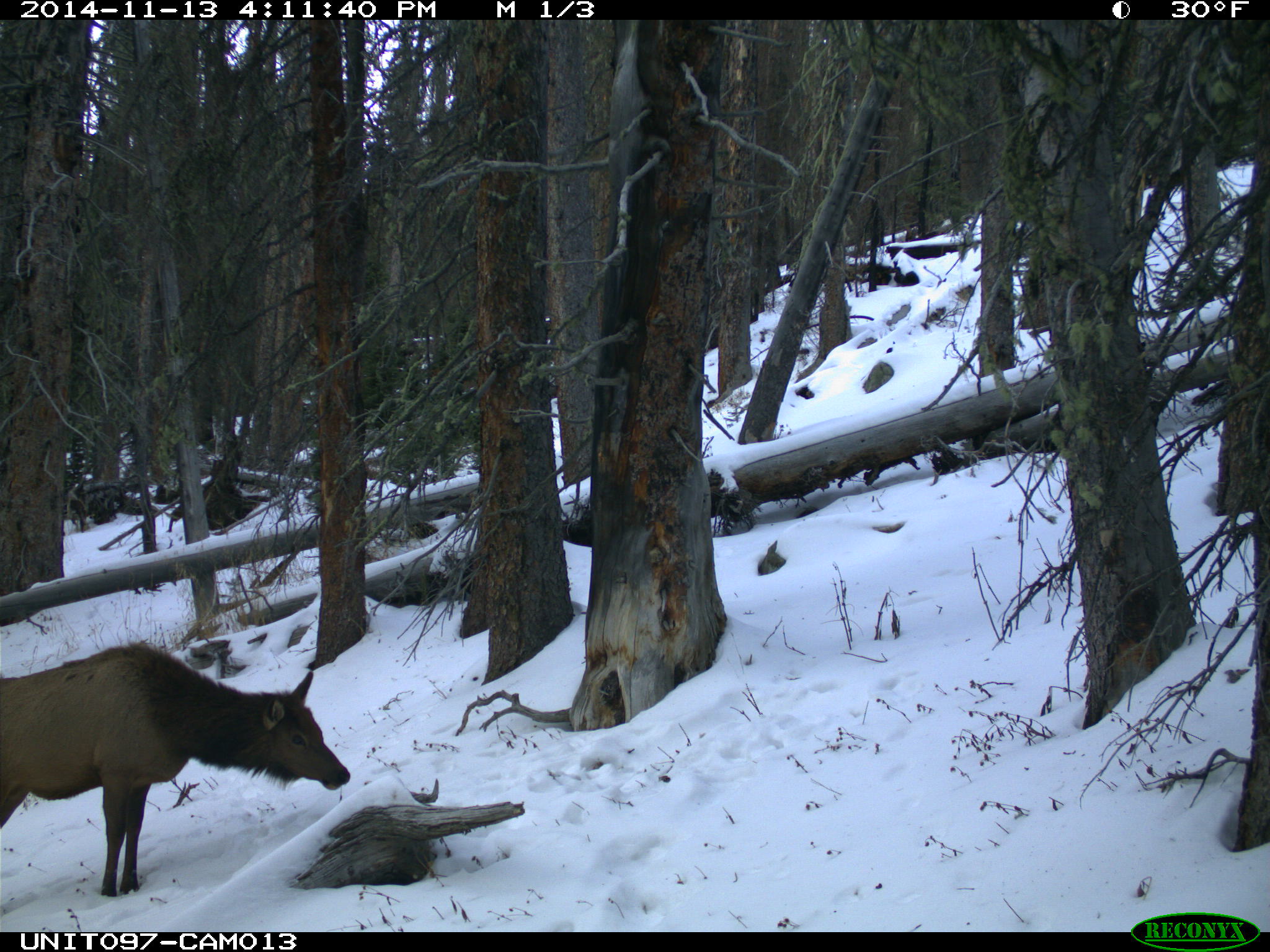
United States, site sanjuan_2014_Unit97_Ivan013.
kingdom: Animalia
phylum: Chordata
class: Mammalia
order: Artiodactyla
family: Cervidae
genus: Cervus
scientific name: Cervus elaphus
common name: red deer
Cervus elaphus (red deer).